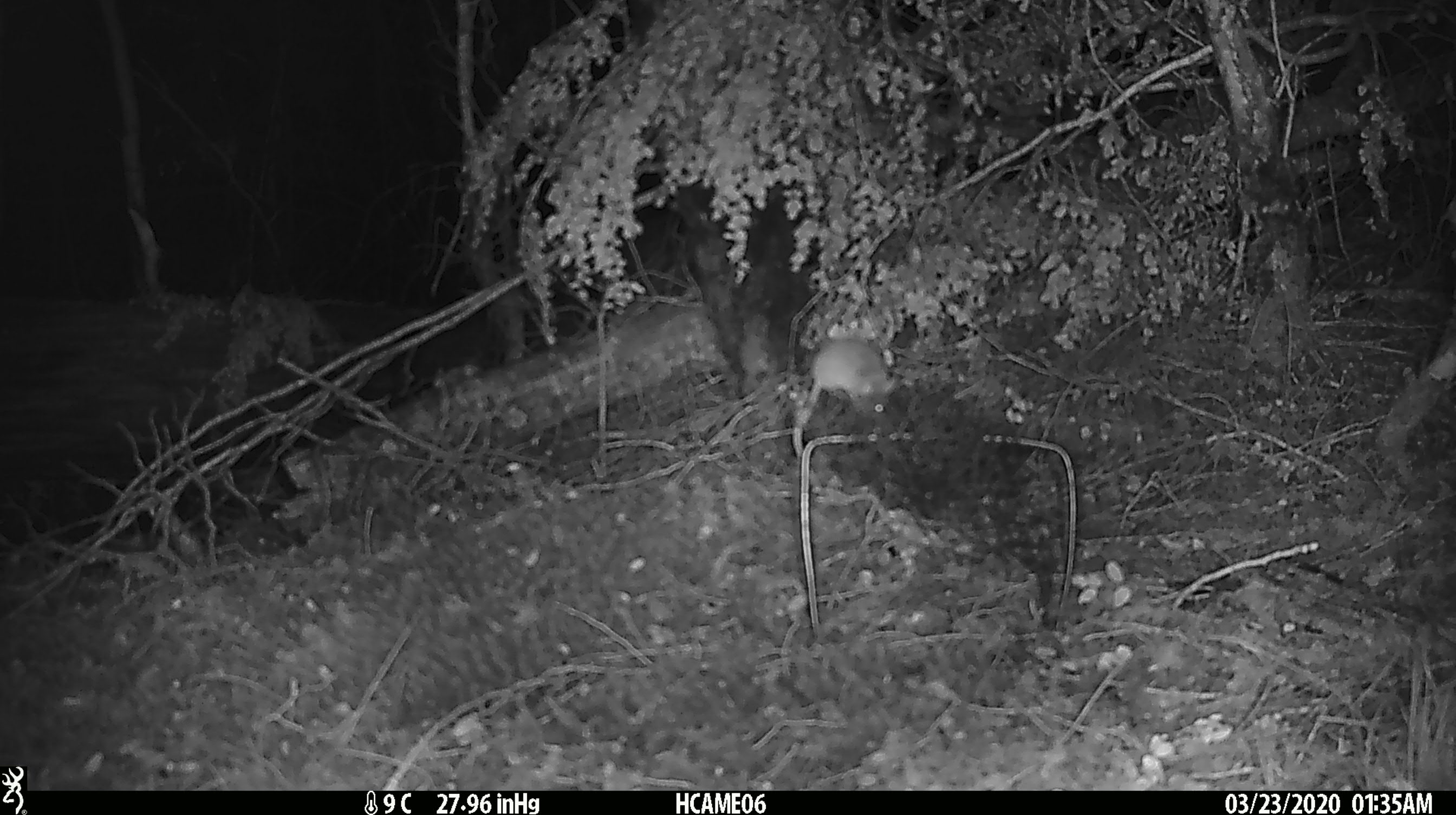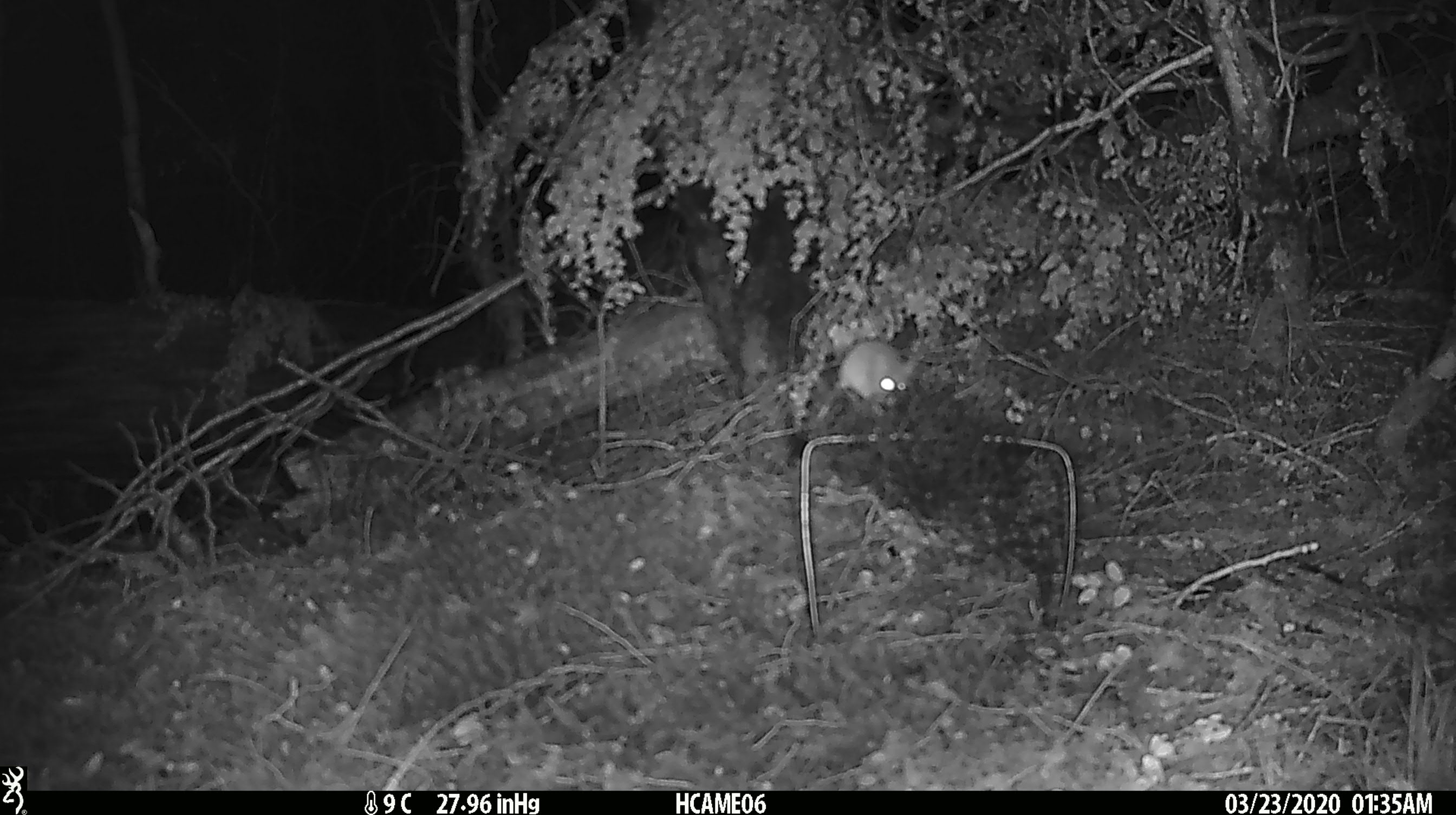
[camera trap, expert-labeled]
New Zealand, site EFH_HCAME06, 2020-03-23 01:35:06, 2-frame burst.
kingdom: Animalia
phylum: Chordata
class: Mammalia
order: Rodentia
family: Muridae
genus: Mus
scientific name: Mus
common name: mouse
Mouse (Mus).